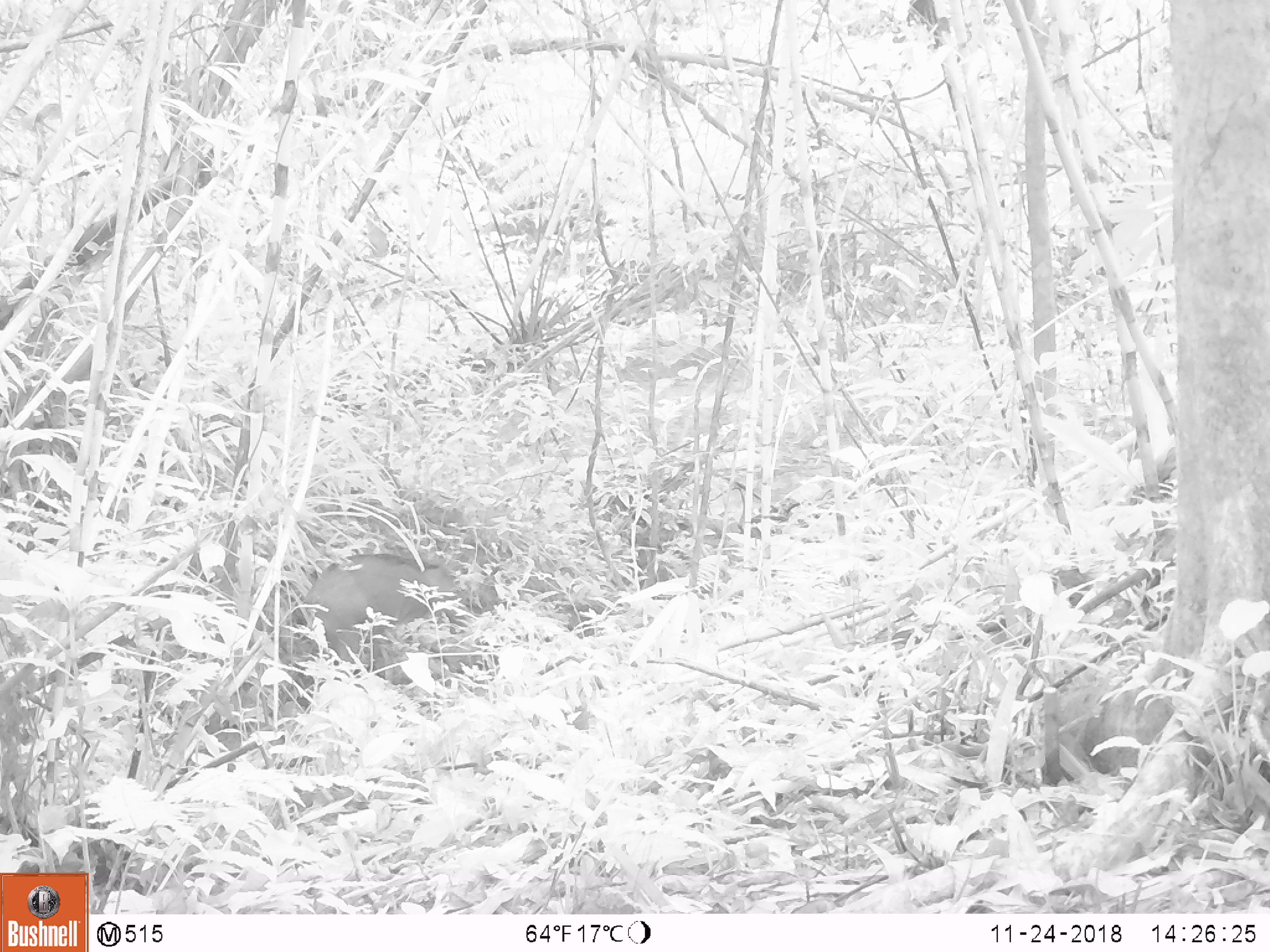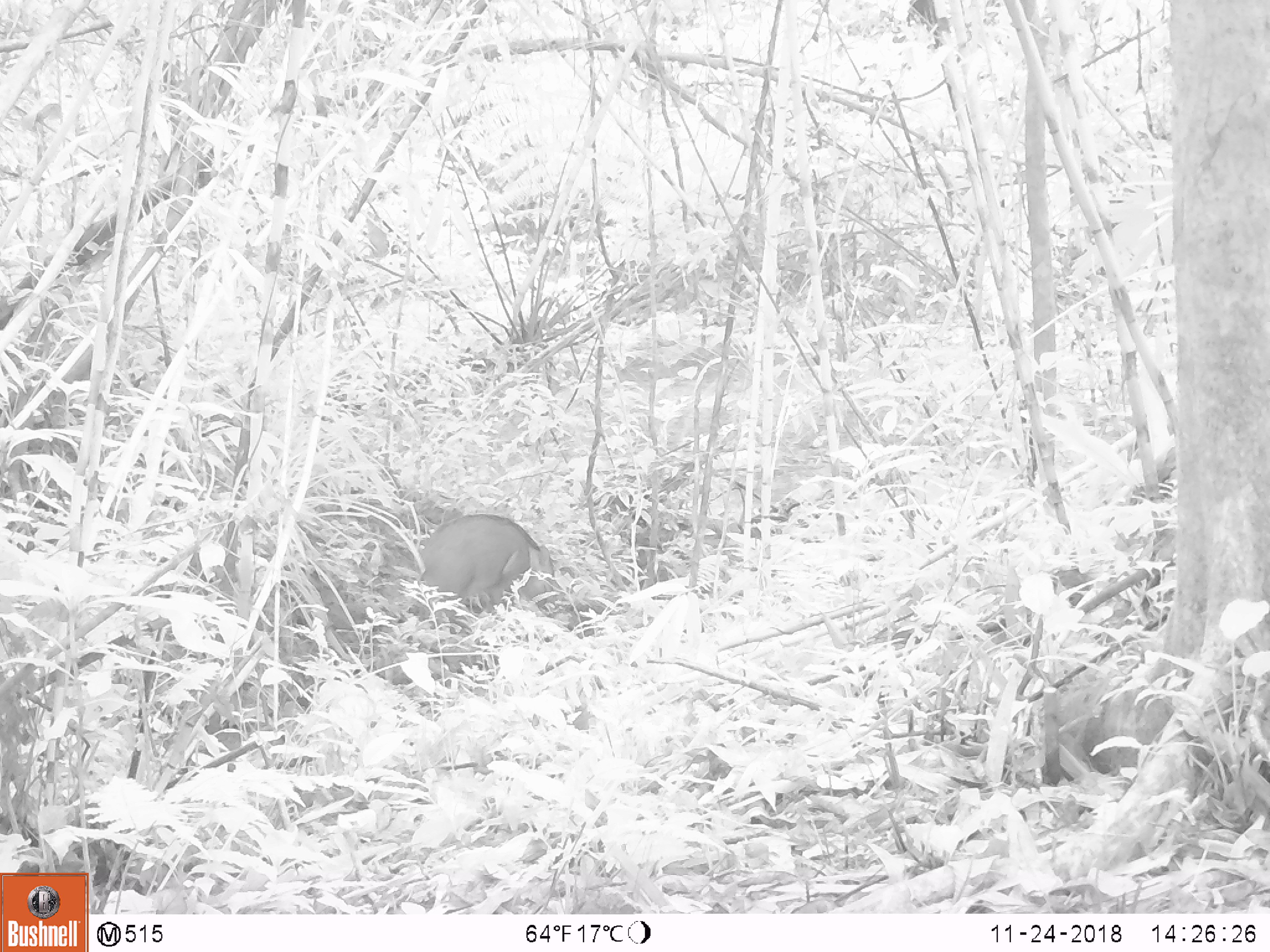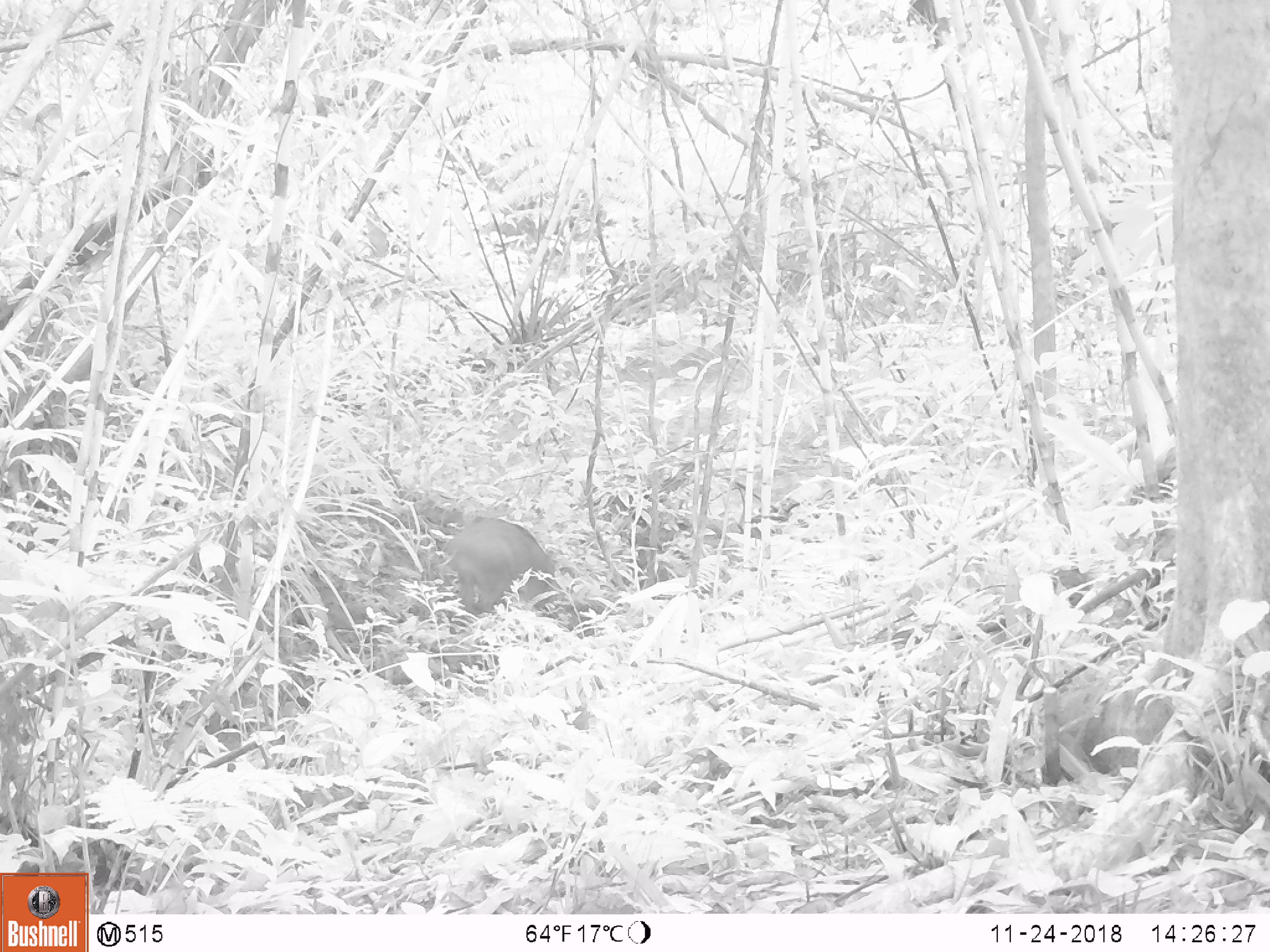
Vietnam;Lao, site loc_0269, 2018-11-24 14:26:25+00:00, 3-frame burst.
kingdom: Animalia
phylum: Chordata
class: Mammalia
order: Artiodactyla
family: Suidae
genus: Sus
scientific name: Sus scrofa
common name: eurasian wild pig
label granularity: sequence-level